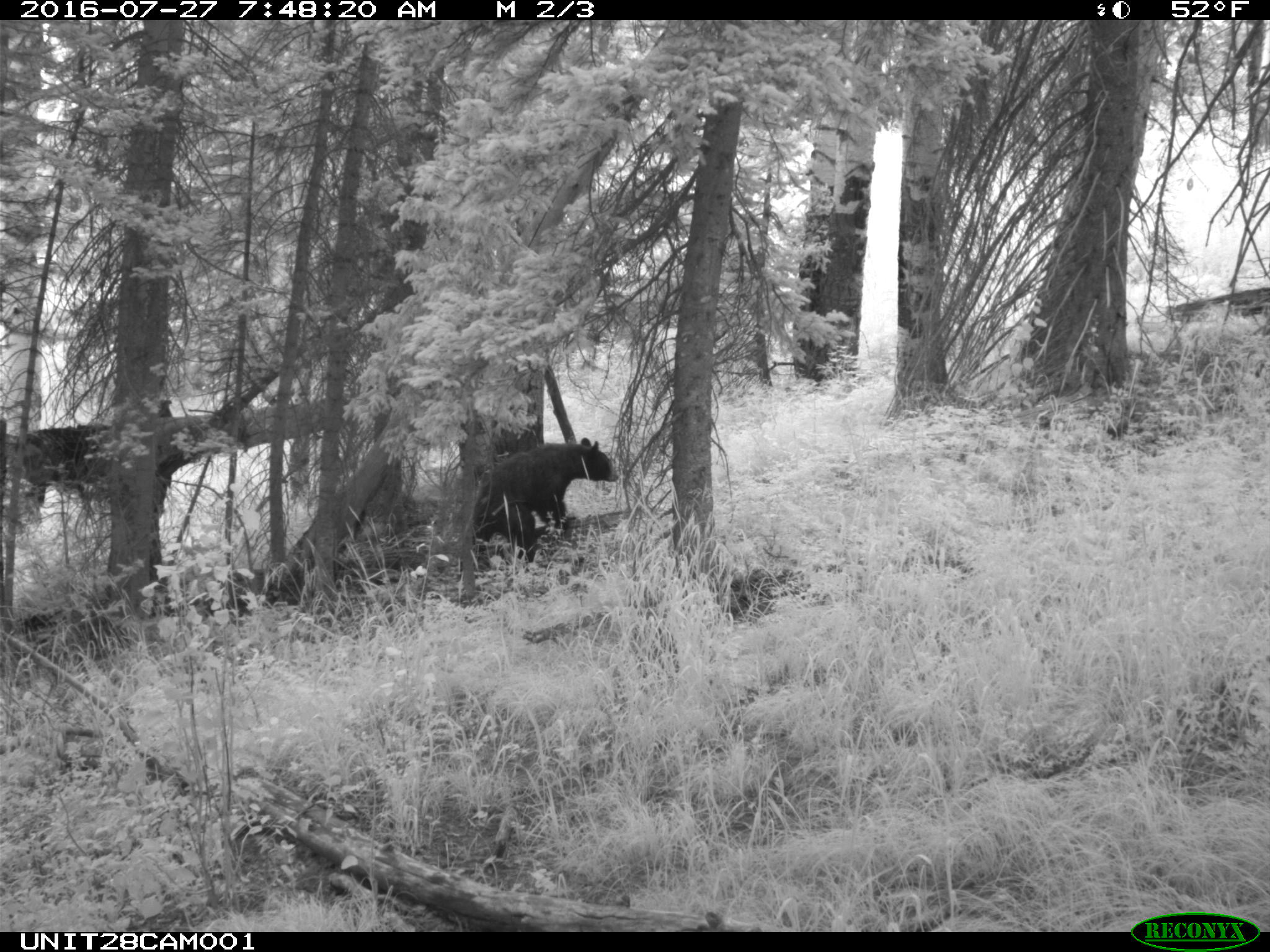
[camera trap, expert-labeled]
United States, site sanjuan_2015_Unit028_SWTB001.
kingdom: Animalia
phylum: Chordata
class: Mammalia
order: Carnivora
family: Ursidae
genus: Ursus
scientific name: Ursus americanus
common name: american black bear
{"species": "Ursus americanus (american black bear)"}